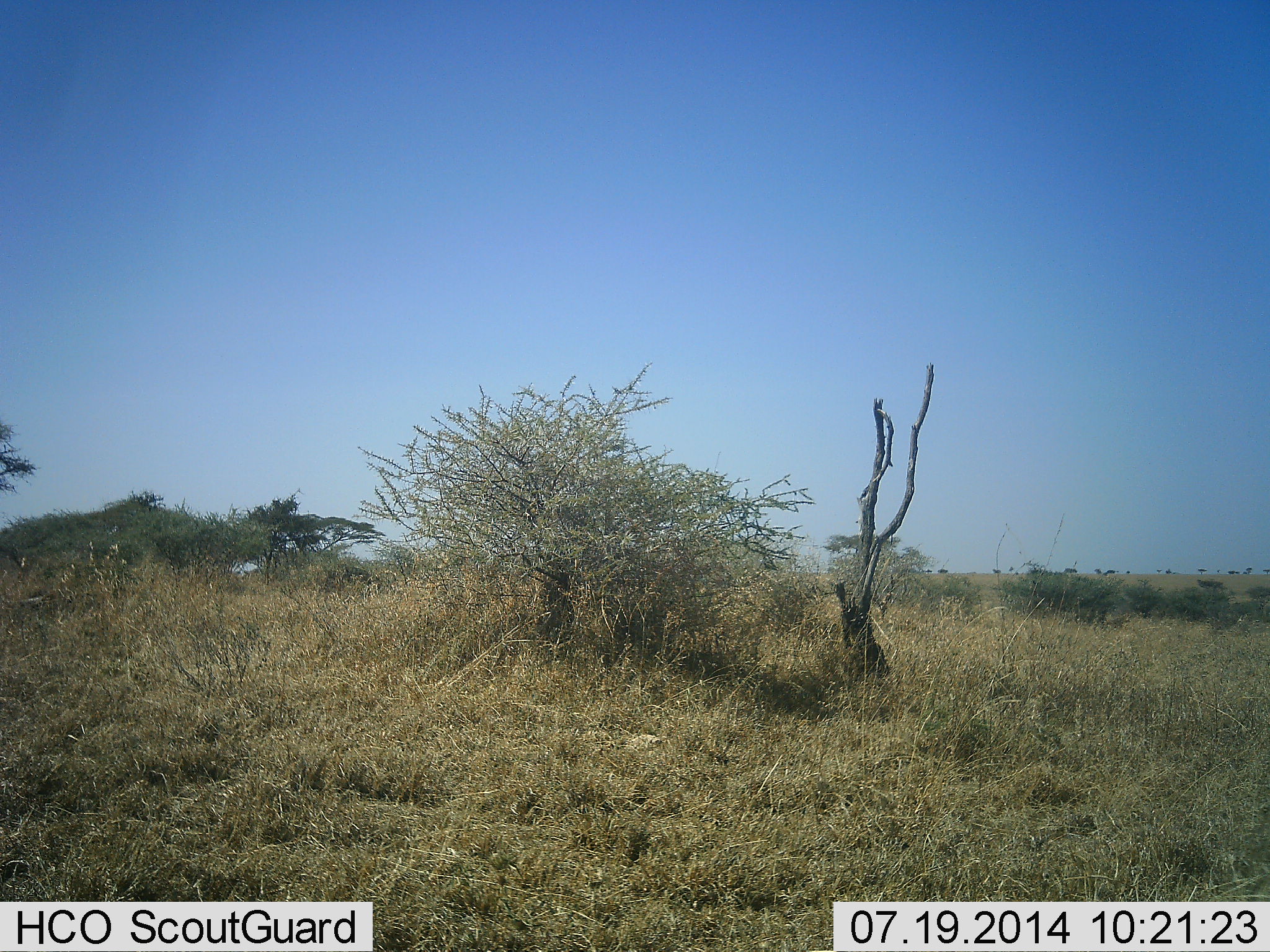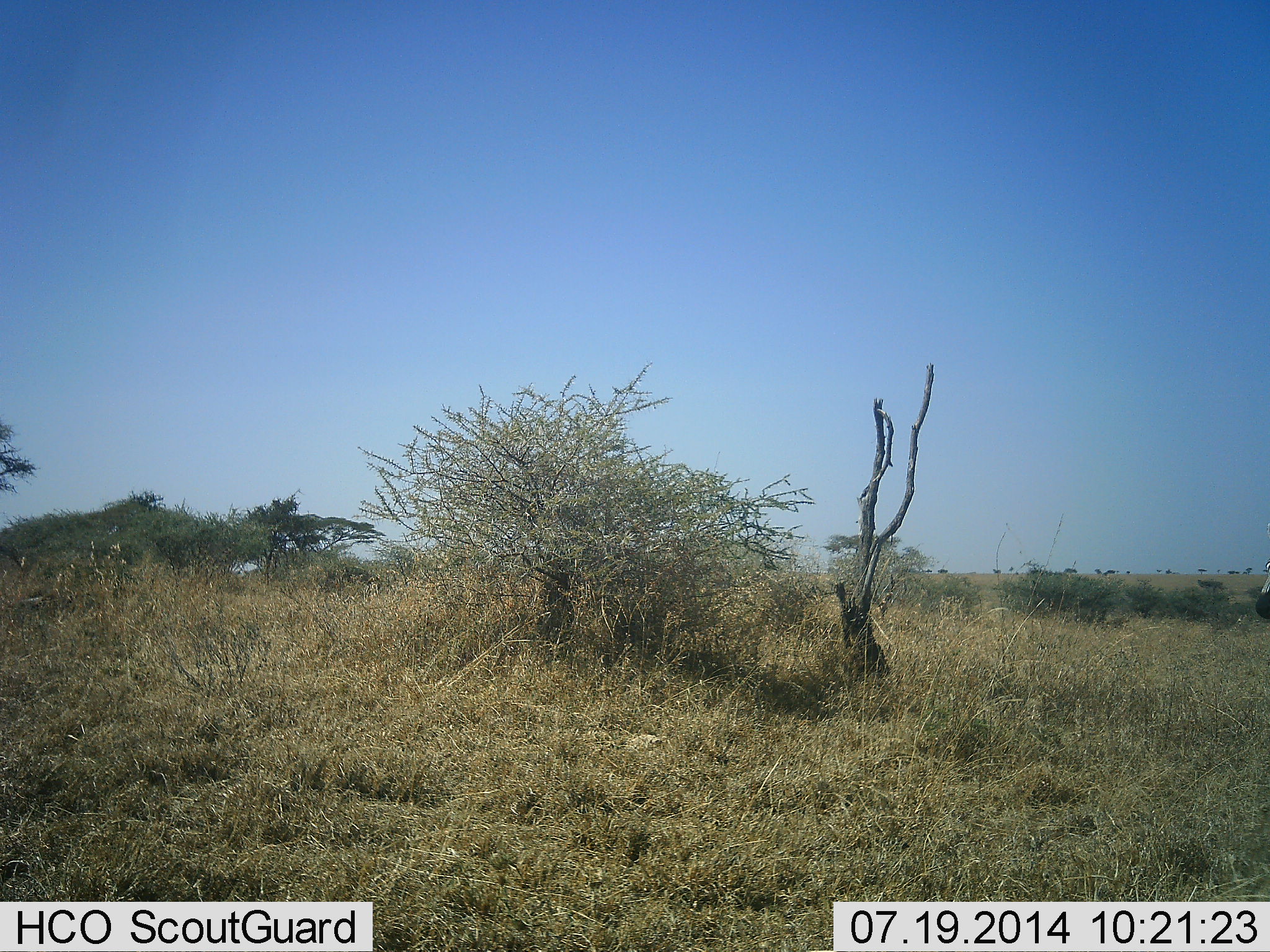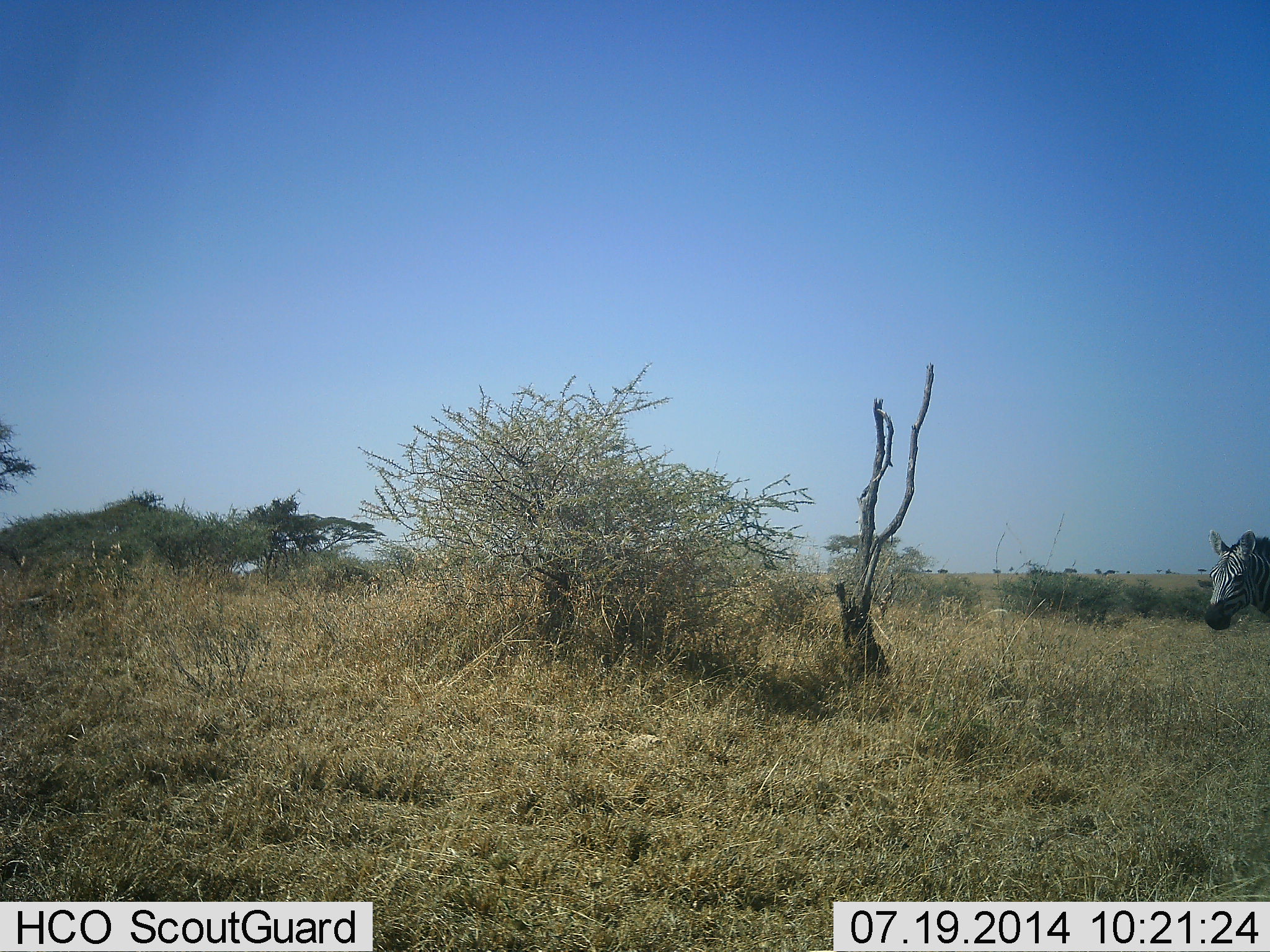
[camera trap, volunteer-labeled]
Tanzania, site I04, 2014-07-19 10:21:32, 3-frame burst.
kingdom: Animalia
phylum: Chordata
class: Mammalia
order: Perissodactyla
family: Equidae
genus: Equus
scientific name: Equus quagga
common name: plains zebra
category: zebra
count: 1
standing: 0%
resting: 0%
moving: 100%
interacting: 0%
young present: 0%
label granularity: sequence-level